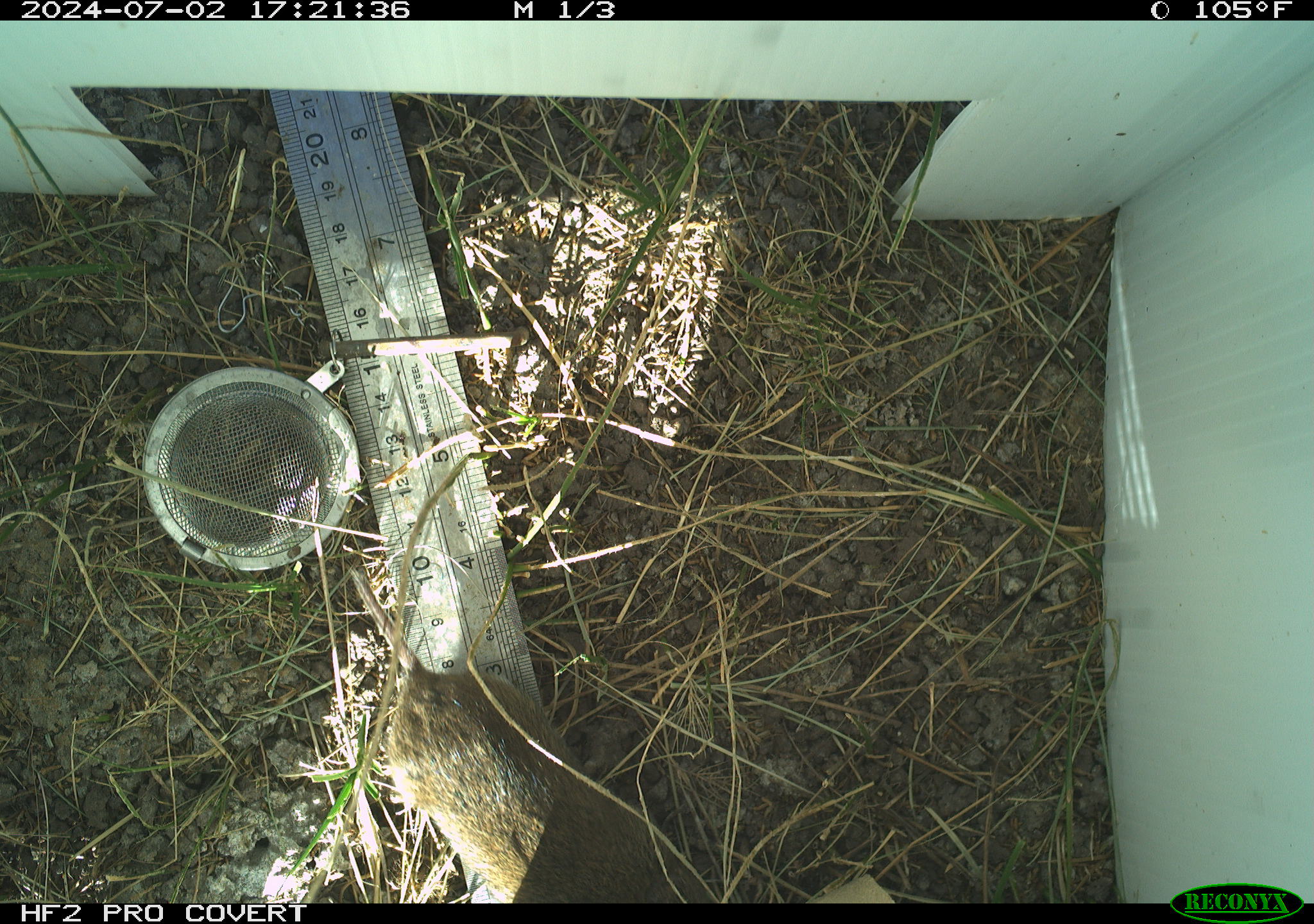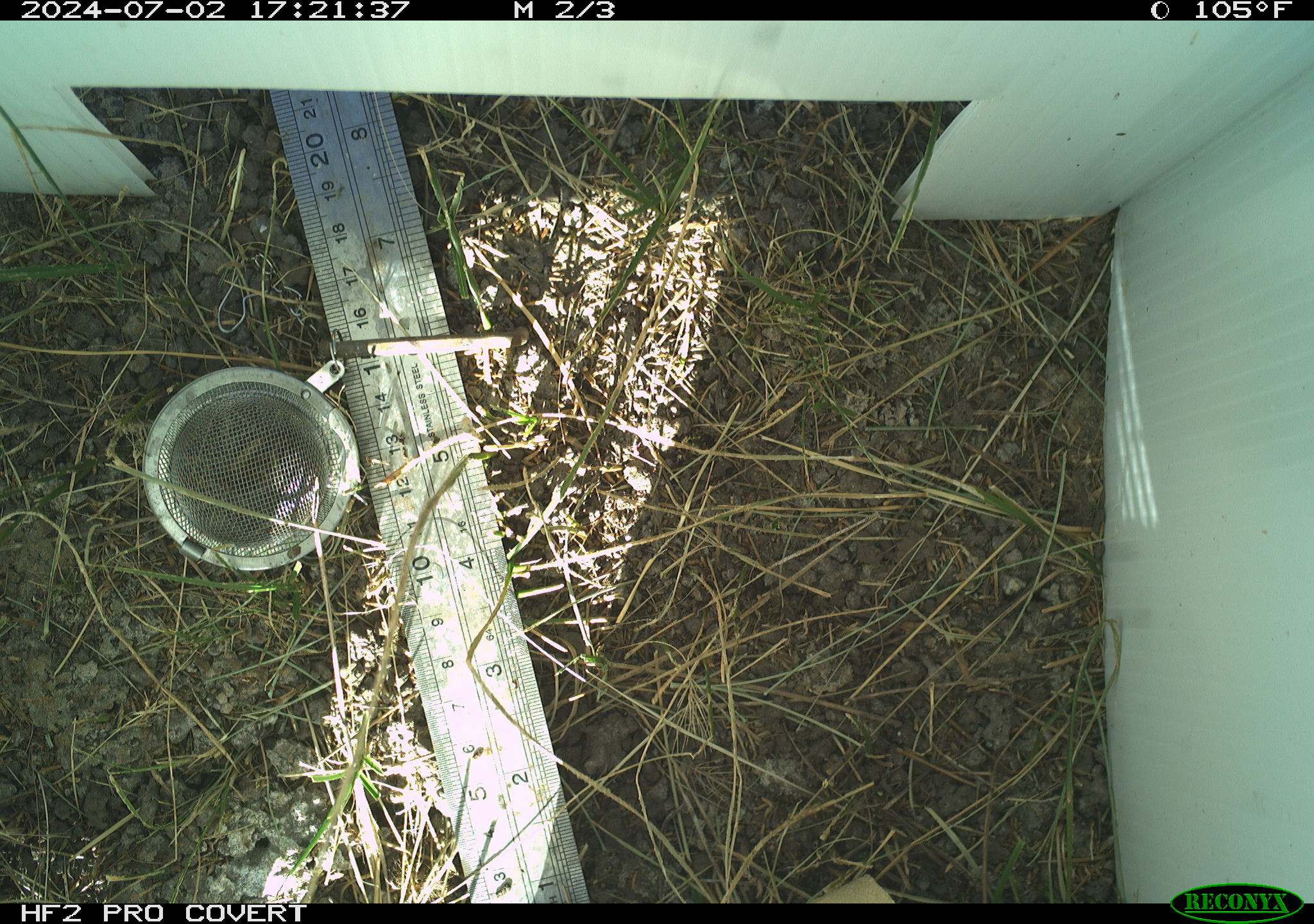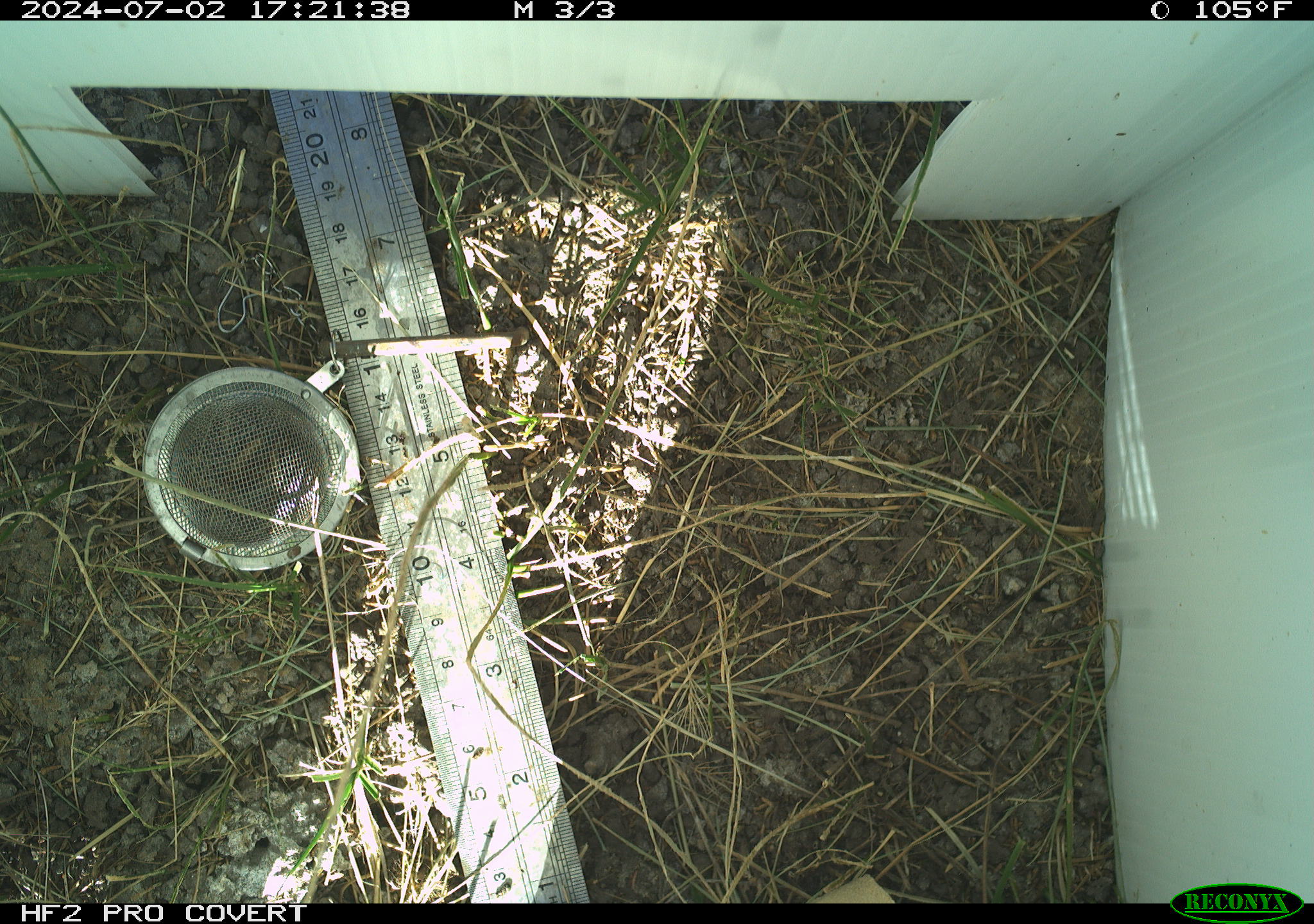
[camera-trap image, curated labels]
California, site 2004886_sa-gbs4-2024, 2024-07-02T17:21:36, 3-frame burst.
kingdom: Animalia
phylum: Chordata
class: Mammalia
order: Rodentia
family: Cricetidae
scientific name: Arvicolinae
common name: voles, lemmings, and muskrats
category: arvicolinae subfamily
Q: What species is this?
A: Arvicolinae subfamily (voles, lemmings, and muskrats) (Arvicolinae).